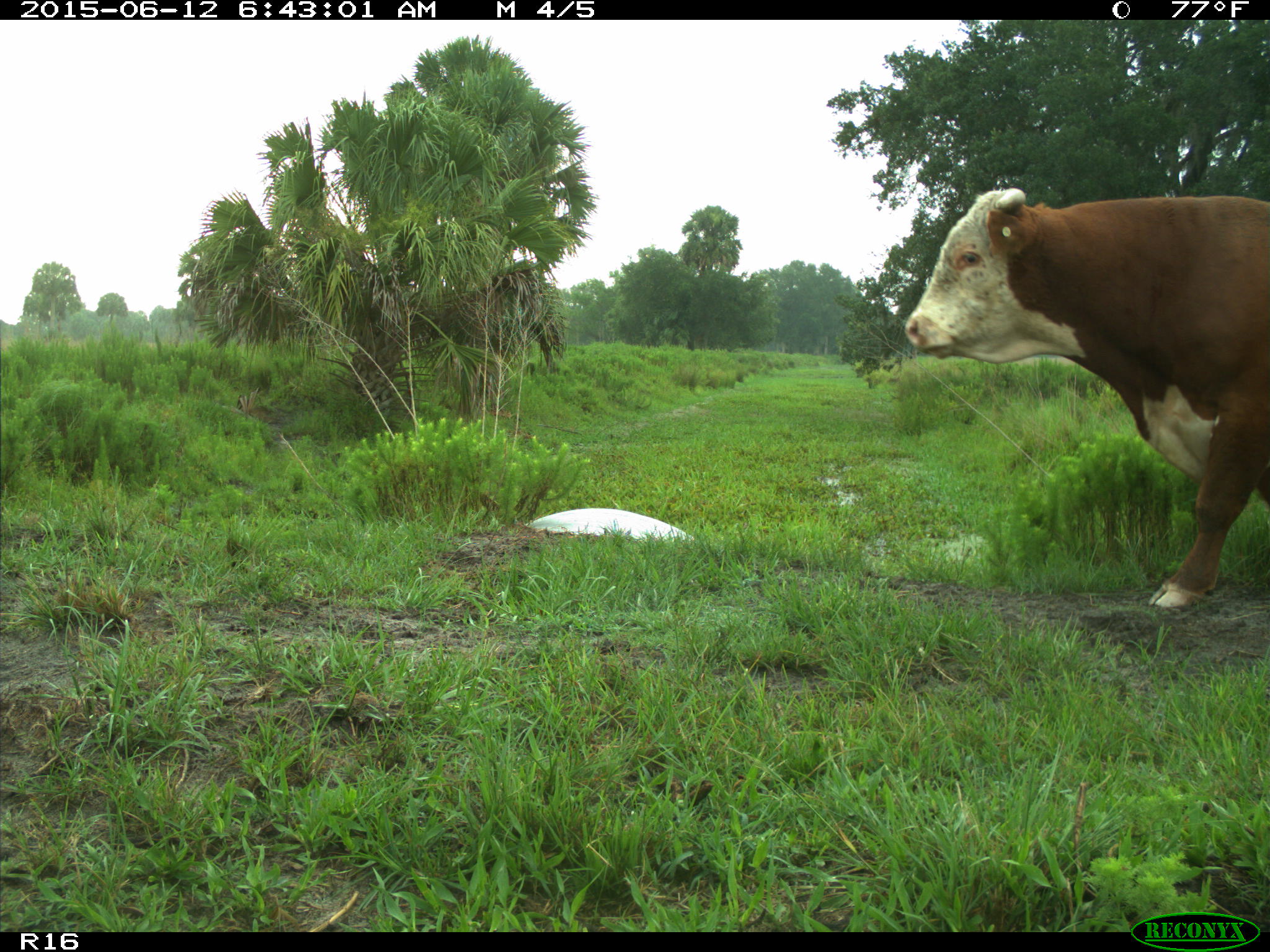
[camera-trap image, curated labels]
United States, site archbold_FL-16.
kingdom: Animalia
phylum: Chordata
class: Mammalia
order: Artiodactyla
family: Bovidae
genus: Bos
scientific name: Bos taurus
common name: domestic cow